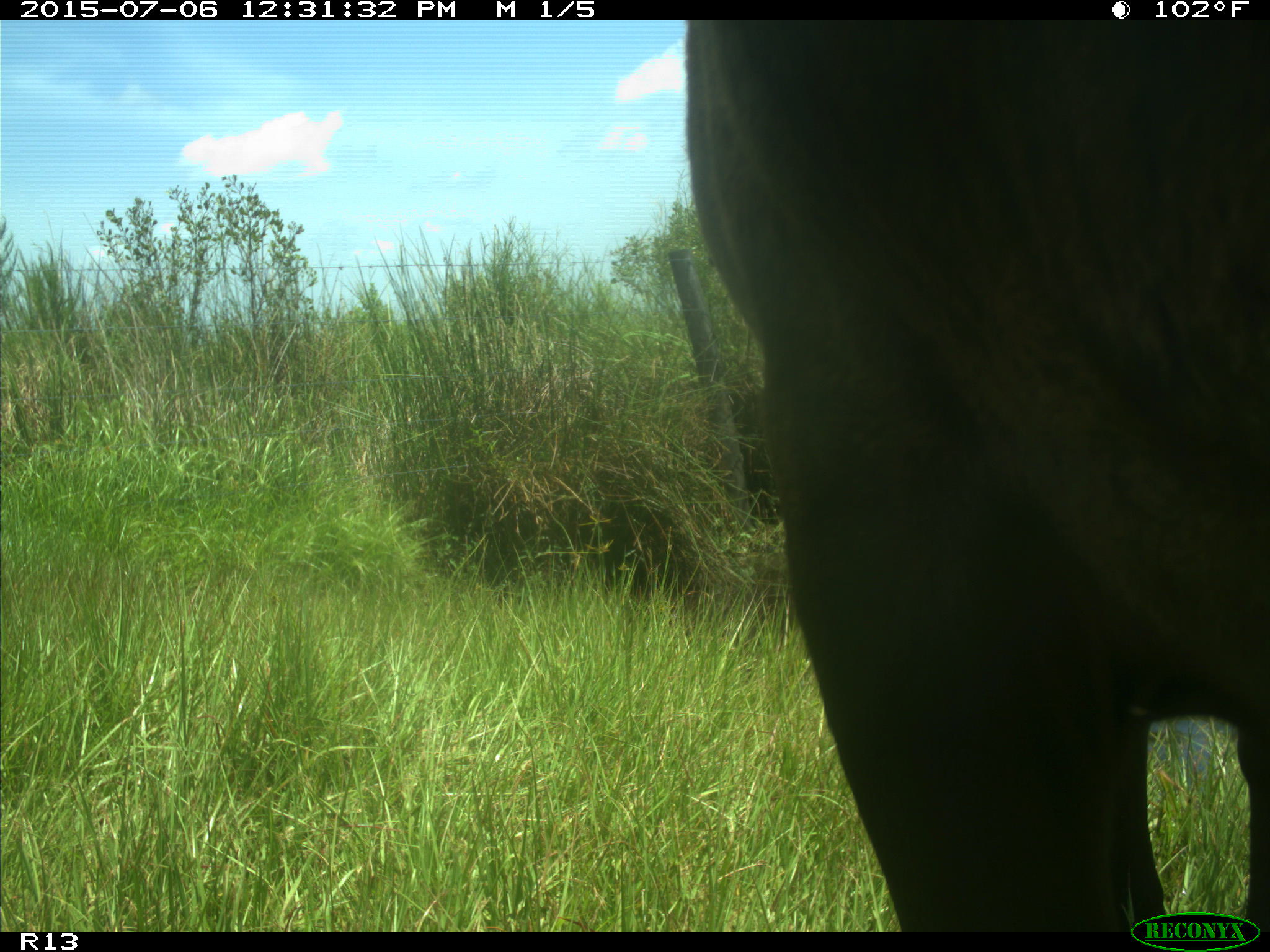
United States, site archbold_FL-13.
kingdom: Animalia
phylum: Chordata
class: Mammalia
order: Artiodactyla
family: Bovidae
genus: Bos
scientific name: Bos taurus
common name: domestic cow